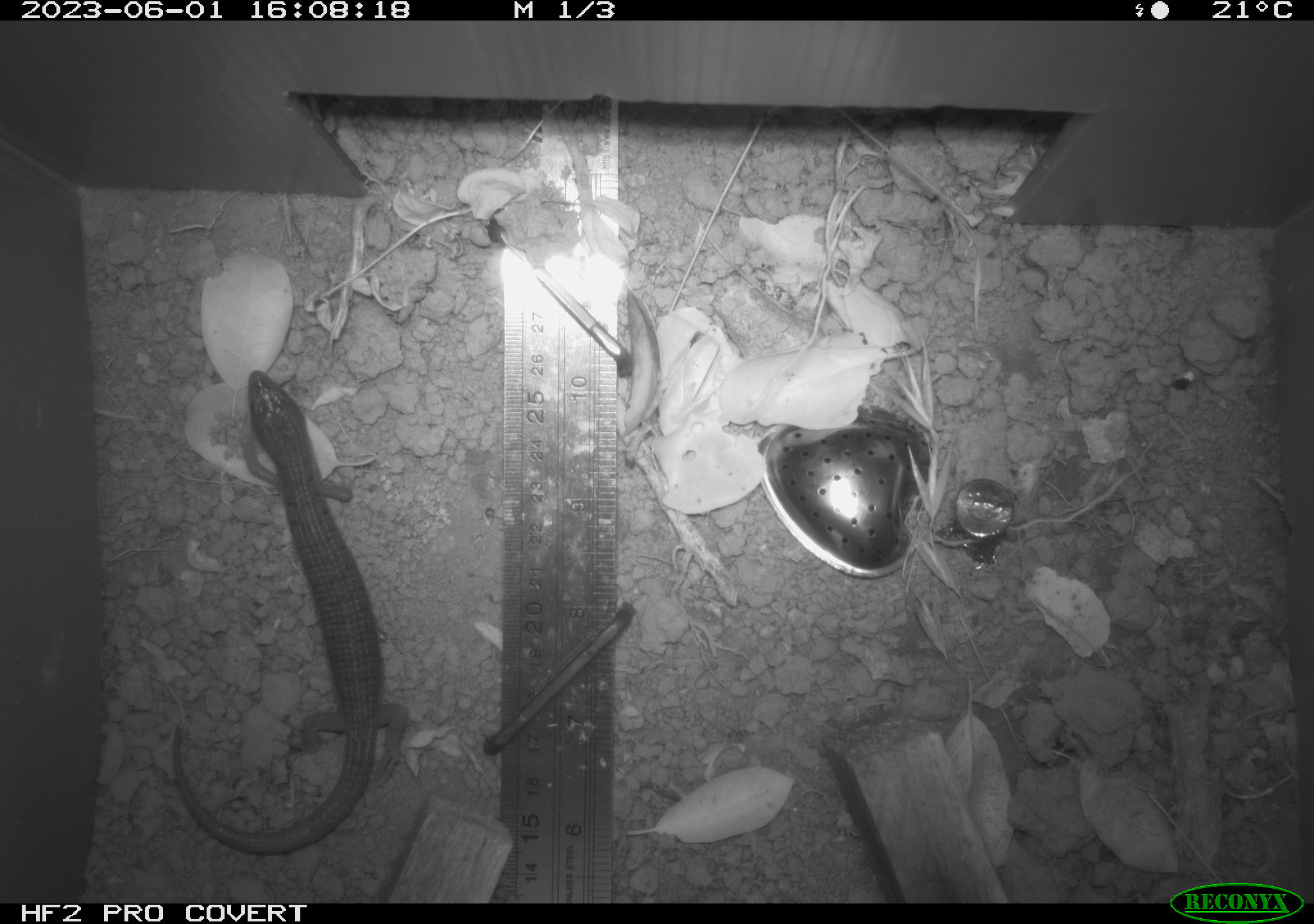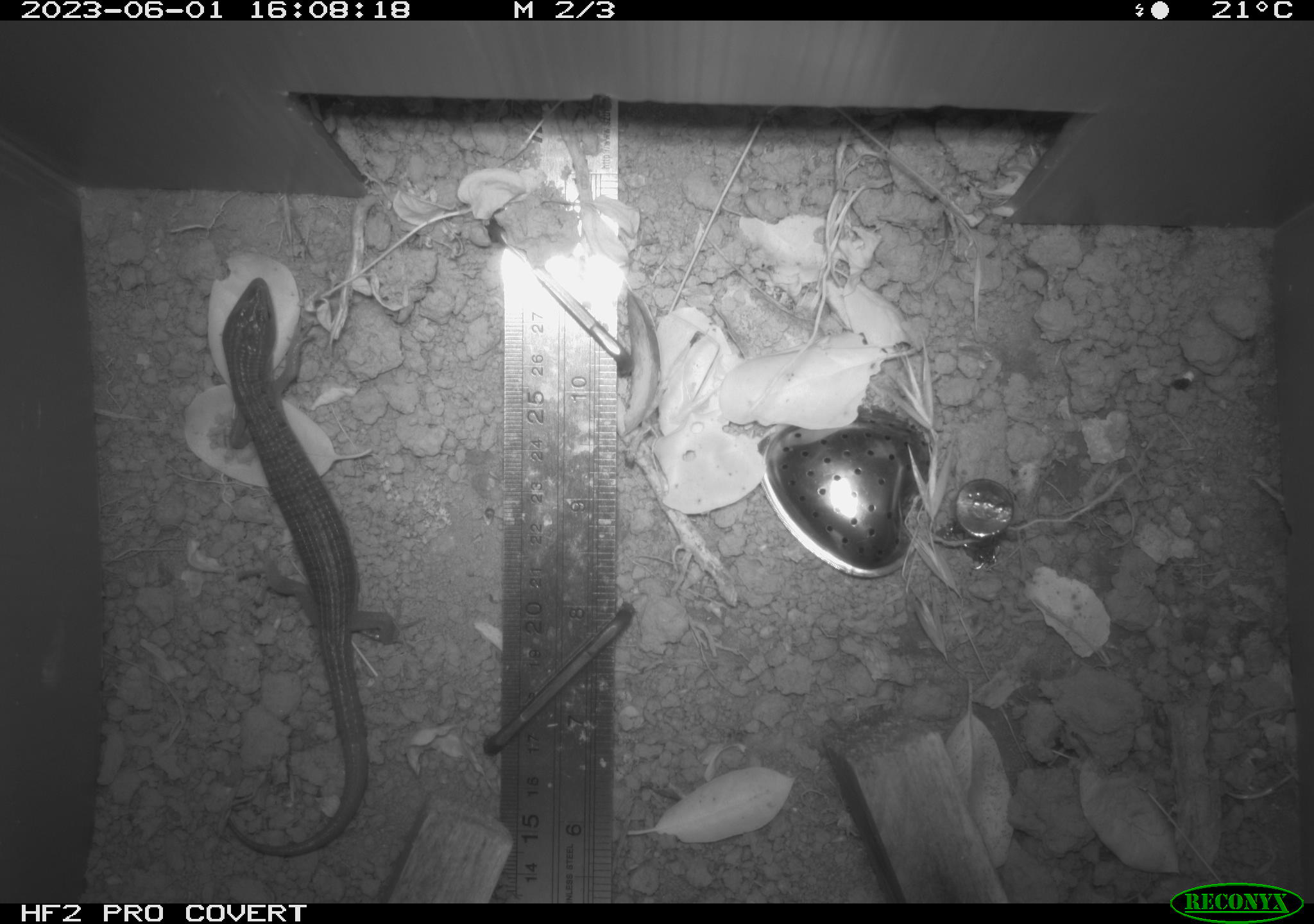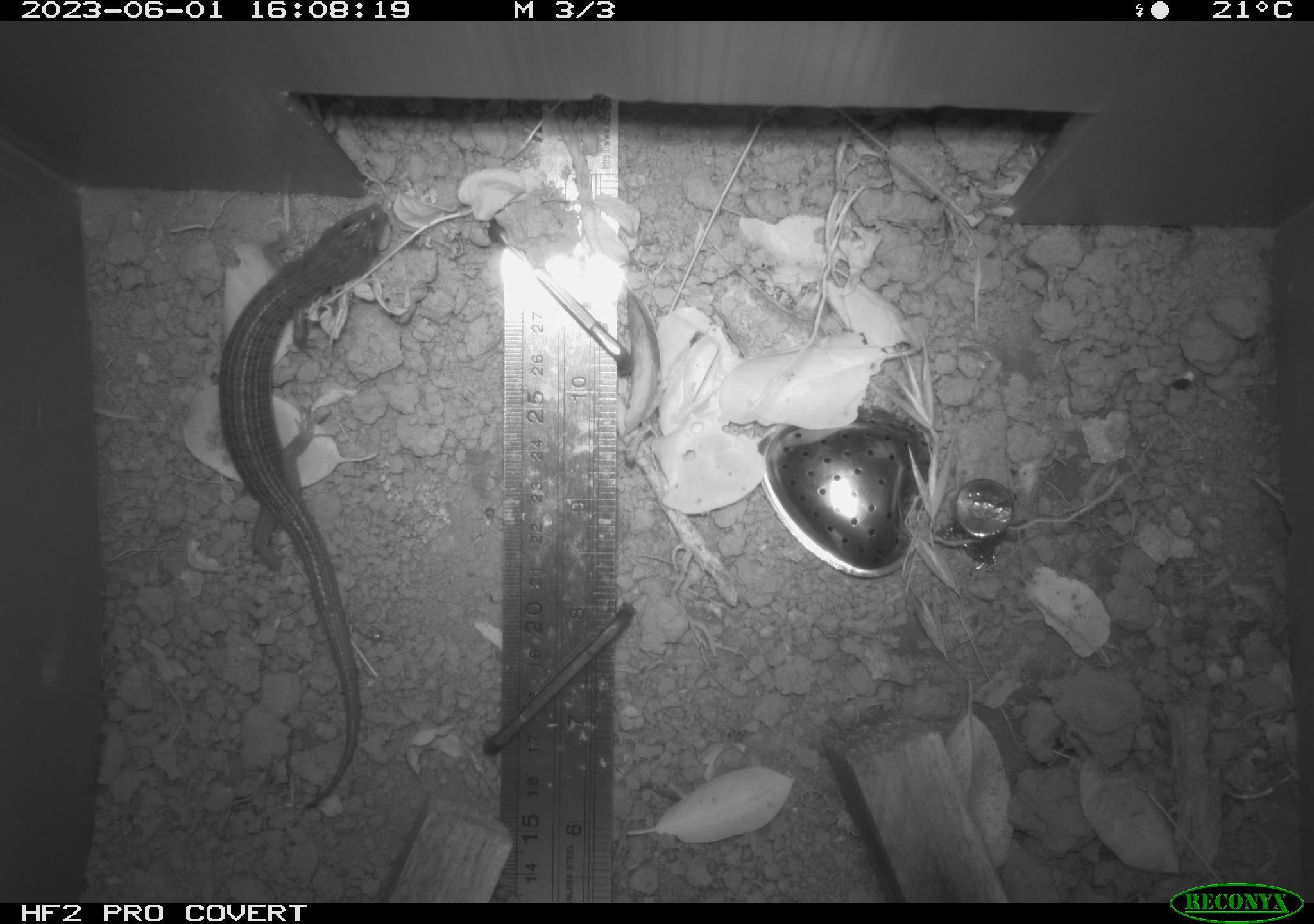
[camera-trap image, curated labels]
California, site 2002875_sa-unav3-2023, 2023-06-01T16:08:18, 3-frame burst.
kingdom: Animalia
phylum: Chordata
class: Reptilia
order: Squamata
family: Anguidae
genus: Elgaria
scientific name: Elgaria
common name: alligator lizards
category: elgaria species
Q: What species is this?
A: Elgaria species (alligator lizards) (Elgaria).